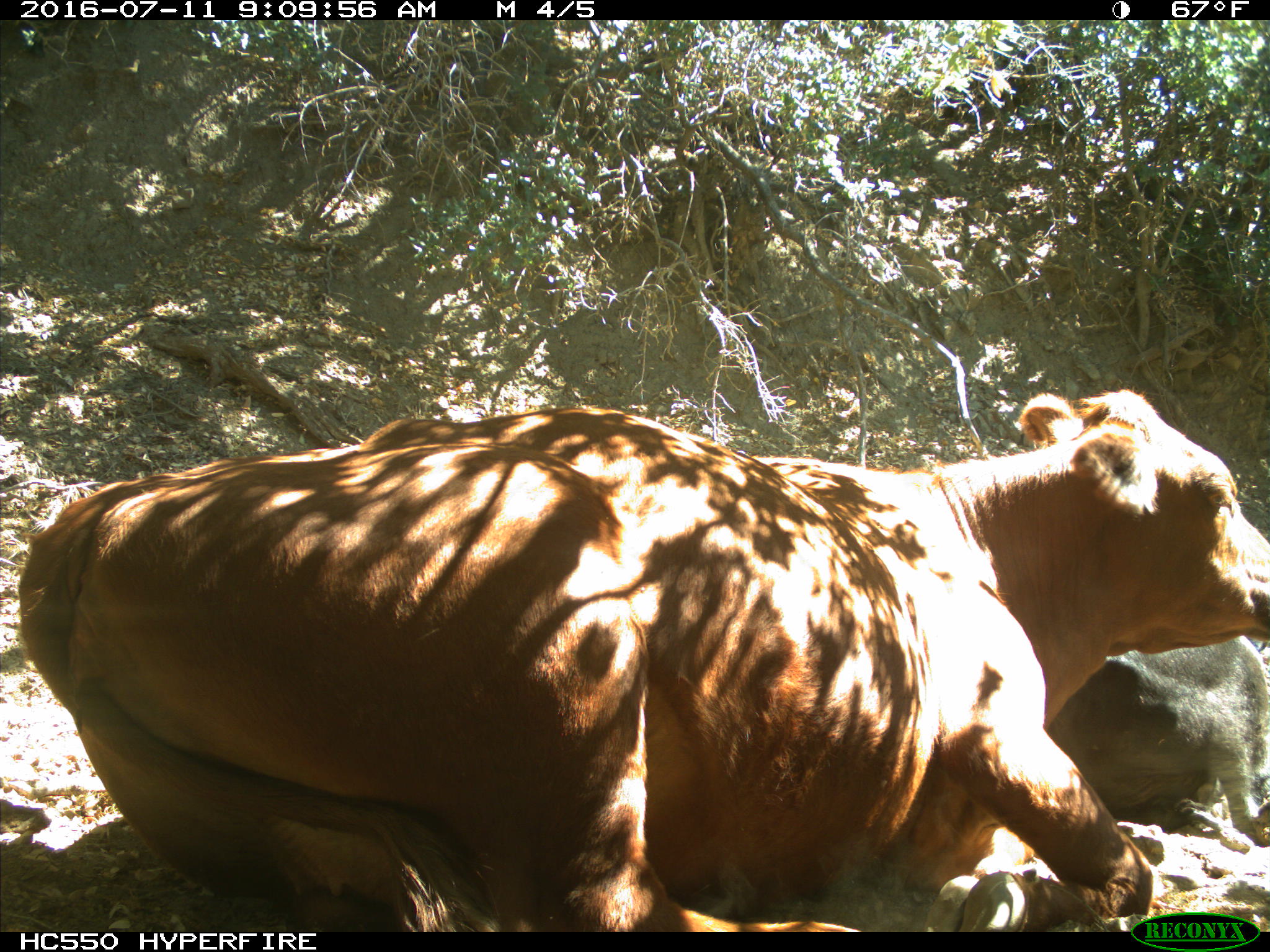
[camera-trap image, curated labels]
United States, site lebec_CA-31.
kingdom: Animalia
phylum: Chordata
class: Mammalia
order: Artiodactyla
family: Bovidae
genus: Bos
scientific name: Bos taurus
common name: domestic cow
Bos taurus (domestic cow).